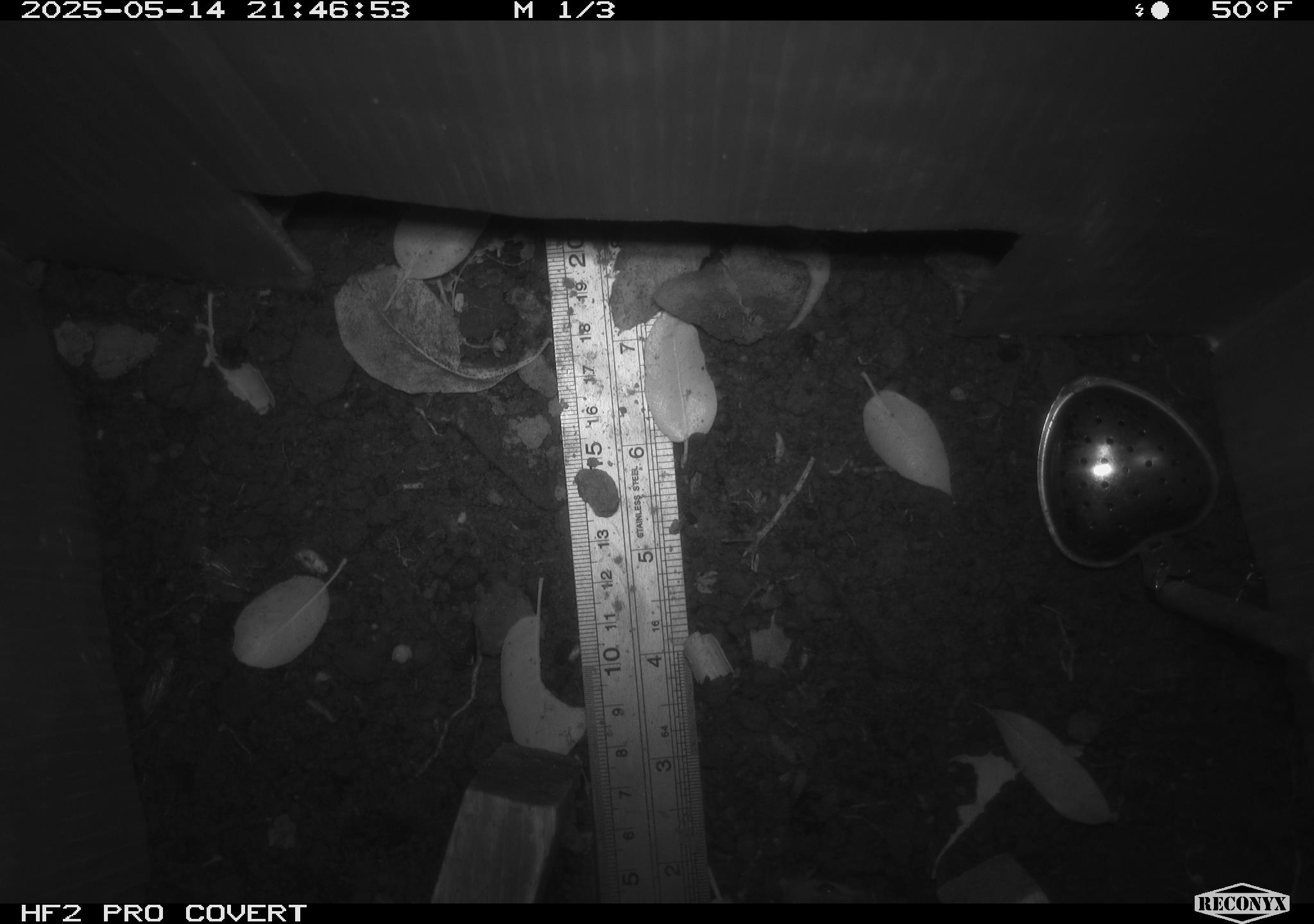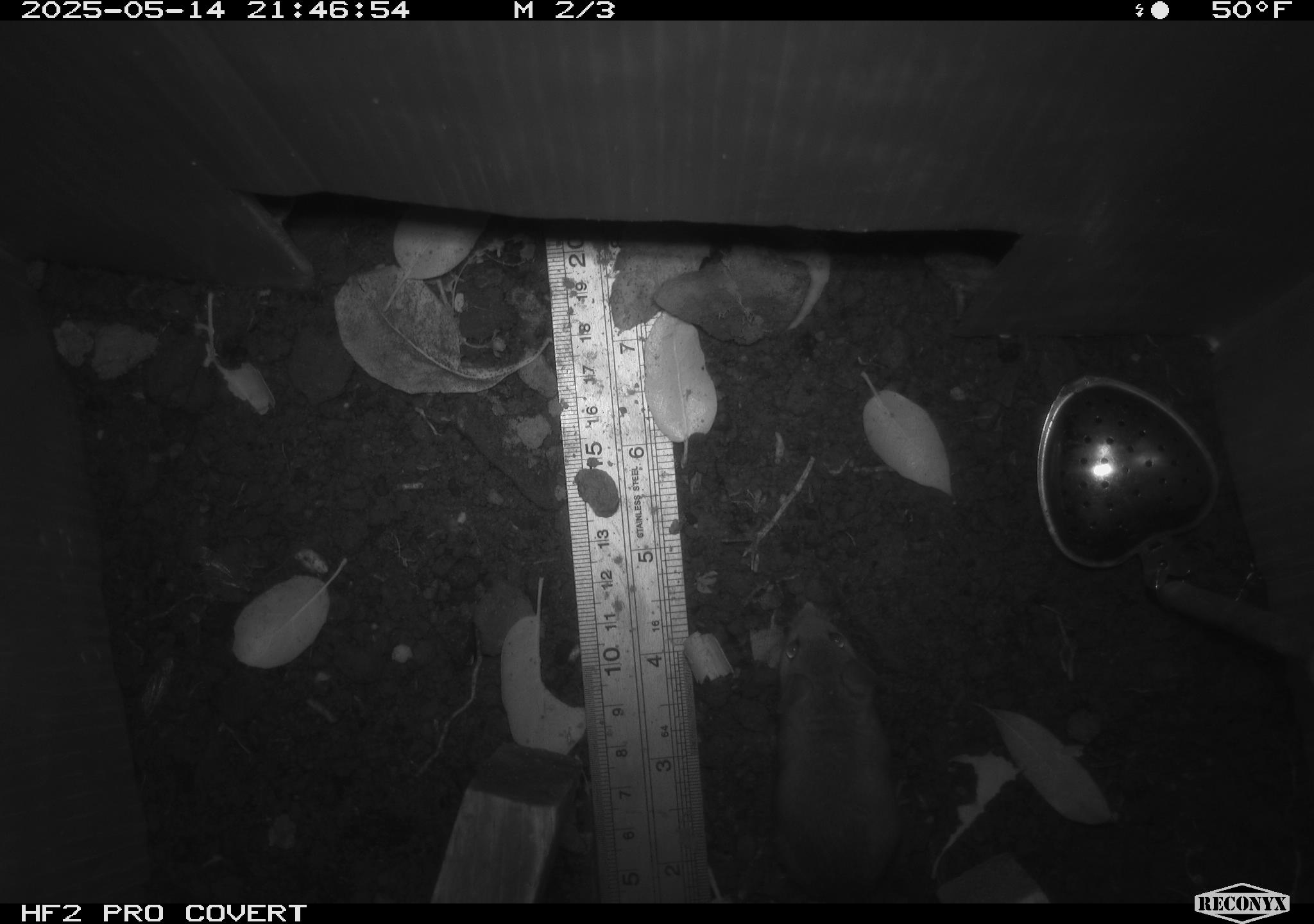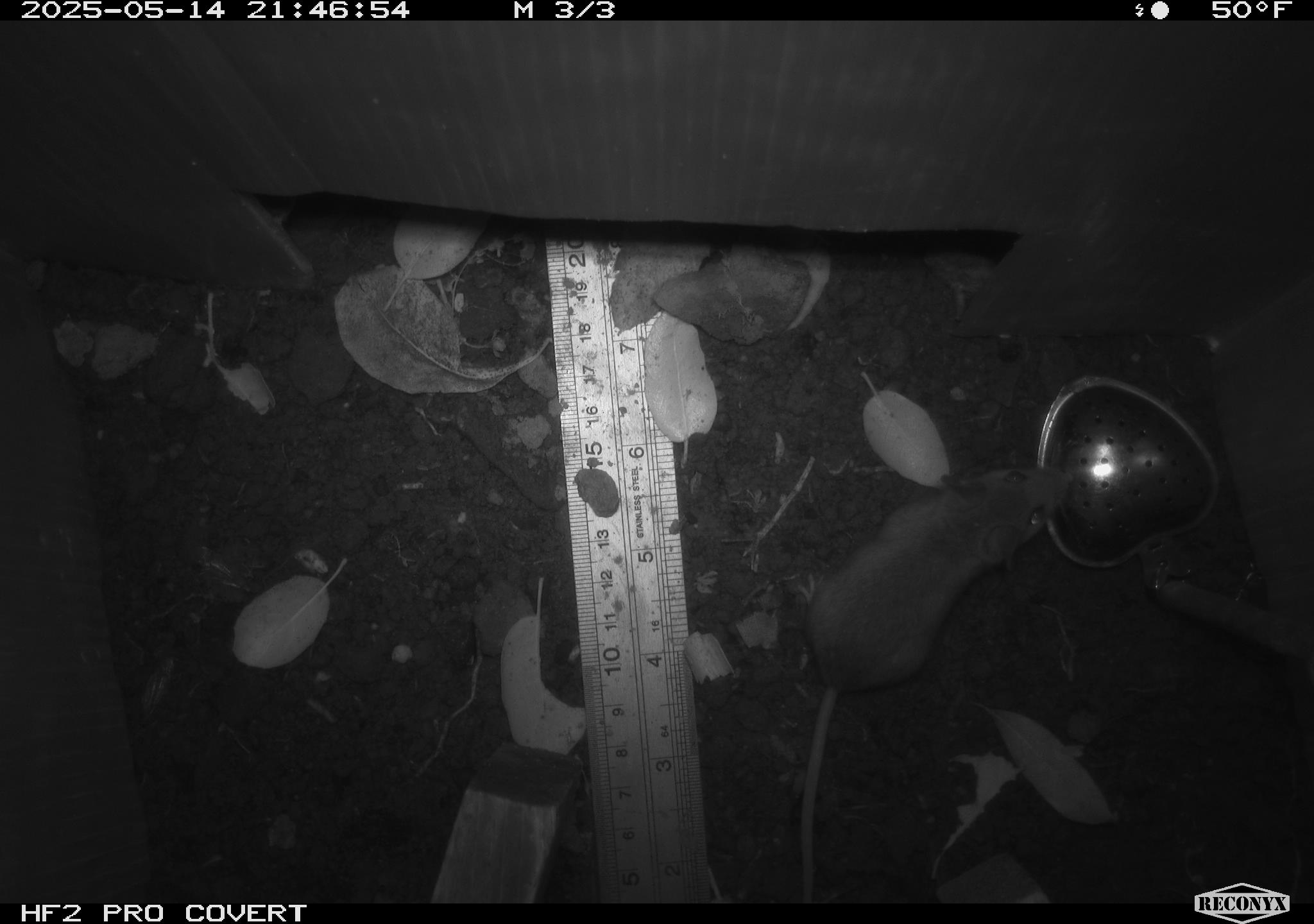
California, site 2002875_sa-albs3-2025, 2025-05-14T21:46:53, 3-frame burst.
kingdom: Animalia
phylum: Chordata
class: Mammalia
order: Rodentia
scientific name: Rodentia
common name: mouse species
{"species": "mouse species (Rodentia)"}